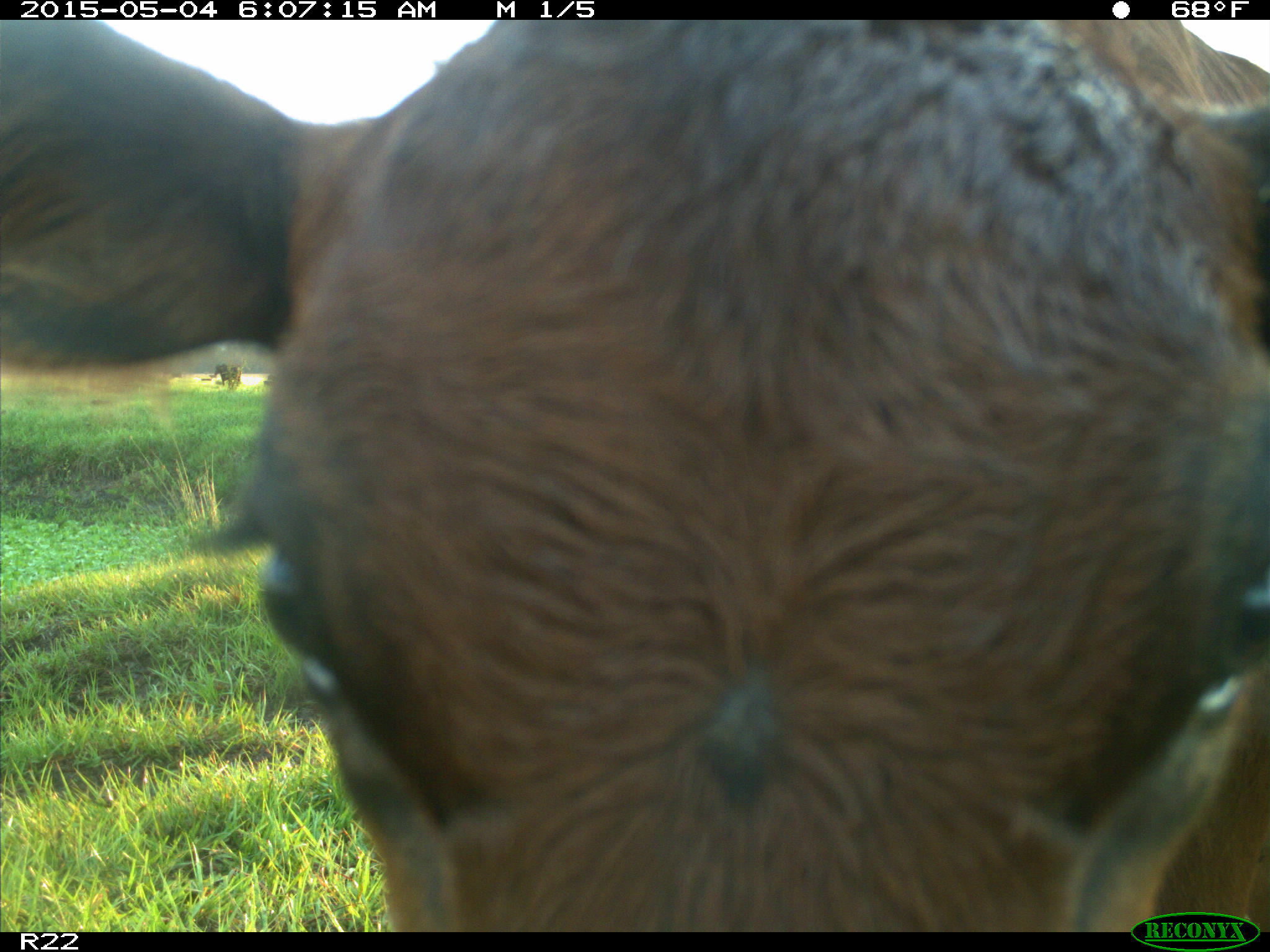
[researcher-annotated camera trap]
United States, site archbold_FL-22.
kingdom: Animalia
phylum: Chordata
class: Mammalia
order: Artiodactyla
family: Bovidae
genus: Bos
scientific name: Bos taurus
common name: domestic cow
Bos taurus (domestic cow).